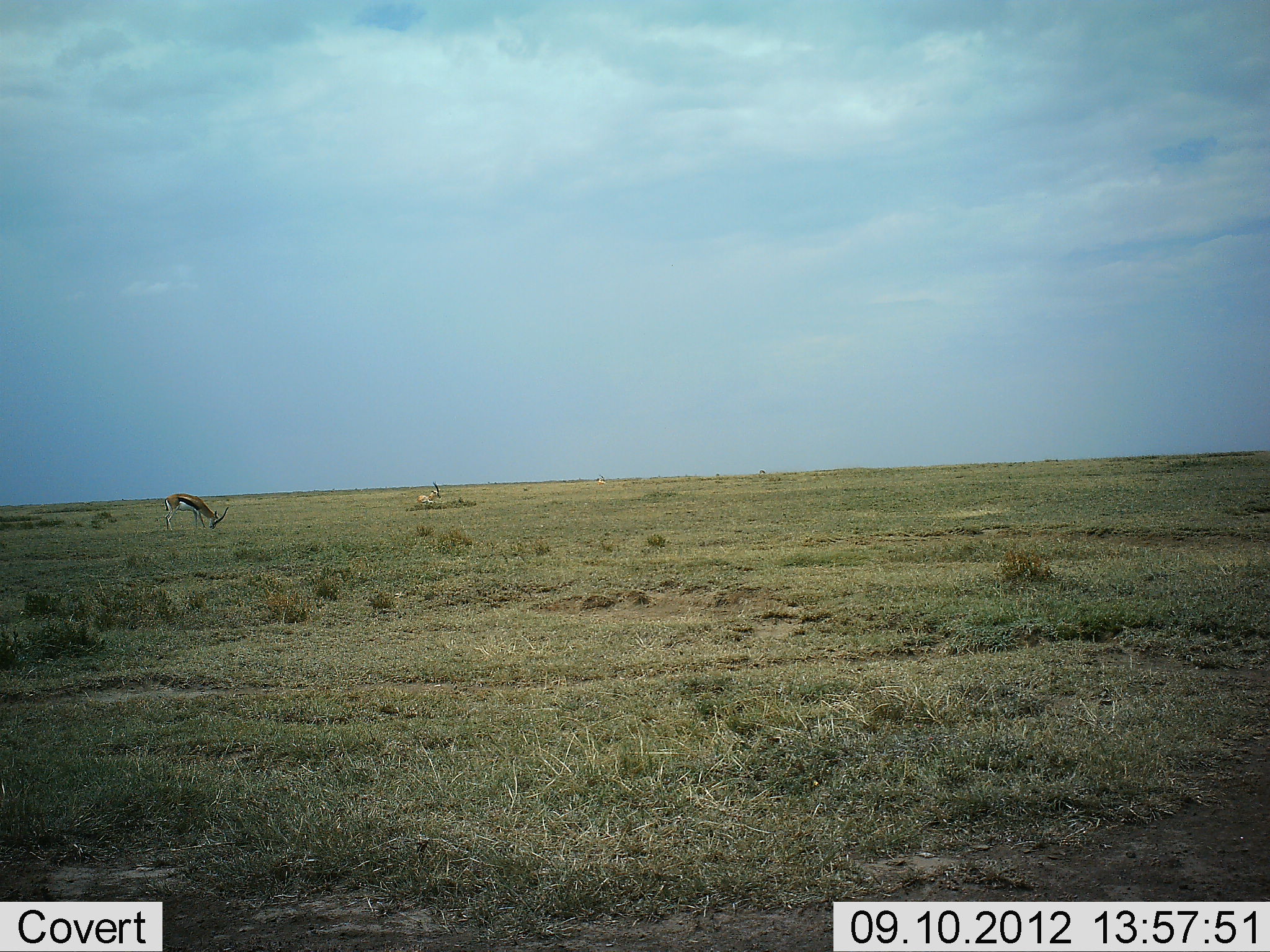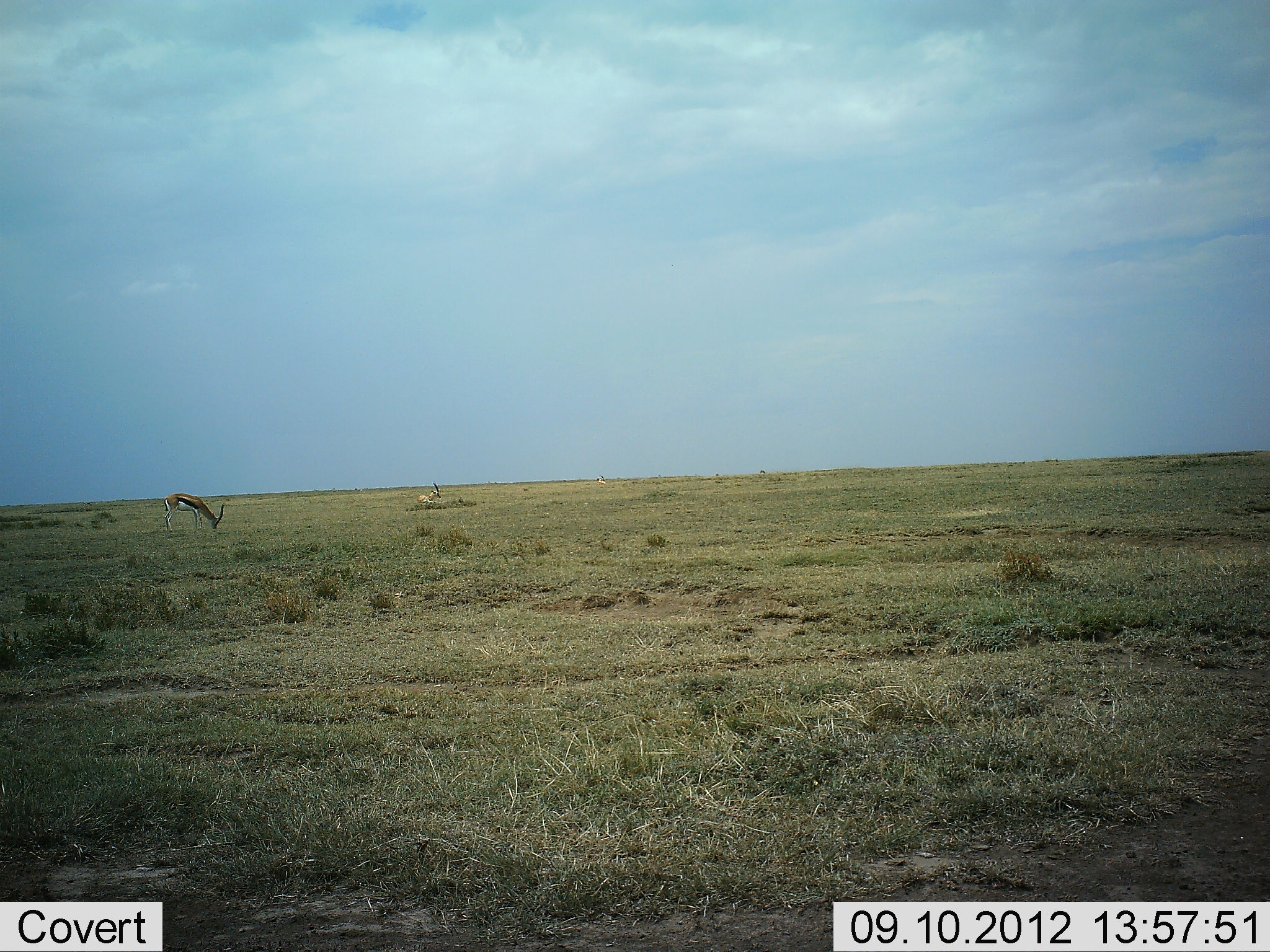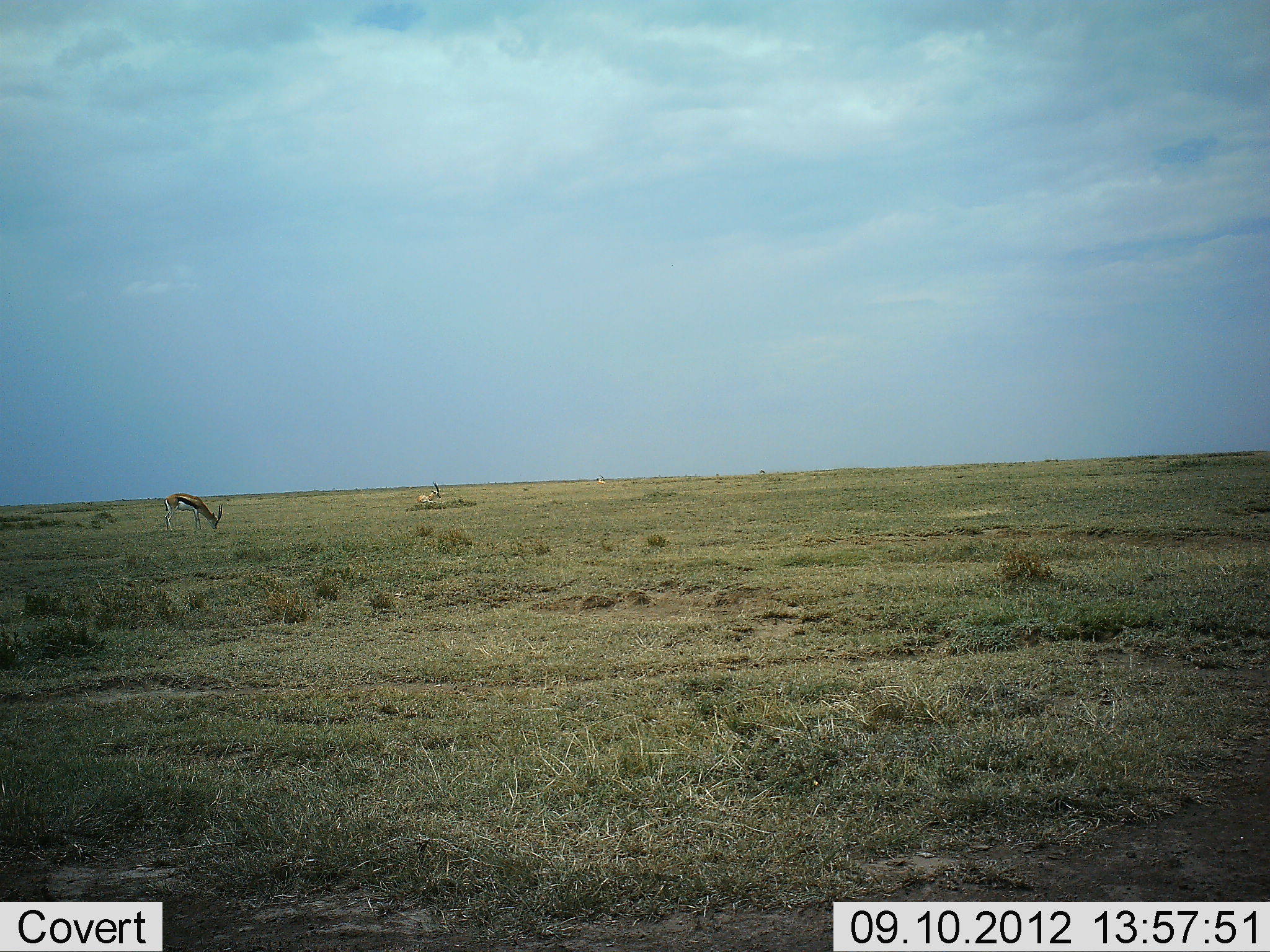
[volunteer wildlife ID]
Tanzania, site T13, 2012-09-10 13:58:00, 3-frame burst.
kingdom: Animalia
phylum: Chordata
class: Mammalia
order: Artiodactyla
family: Bovidae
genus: Eudorcas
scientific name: Eudorcas thomsonii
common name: thomson's gazelle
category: gazellethomsons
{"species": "gazellethomsons (thomson's gazelle) (Eudorcas thomsonii)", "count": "1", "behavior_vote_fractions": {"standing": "20%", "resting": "10%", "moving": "0%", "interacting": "0%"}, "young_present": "0%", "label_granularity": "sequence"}